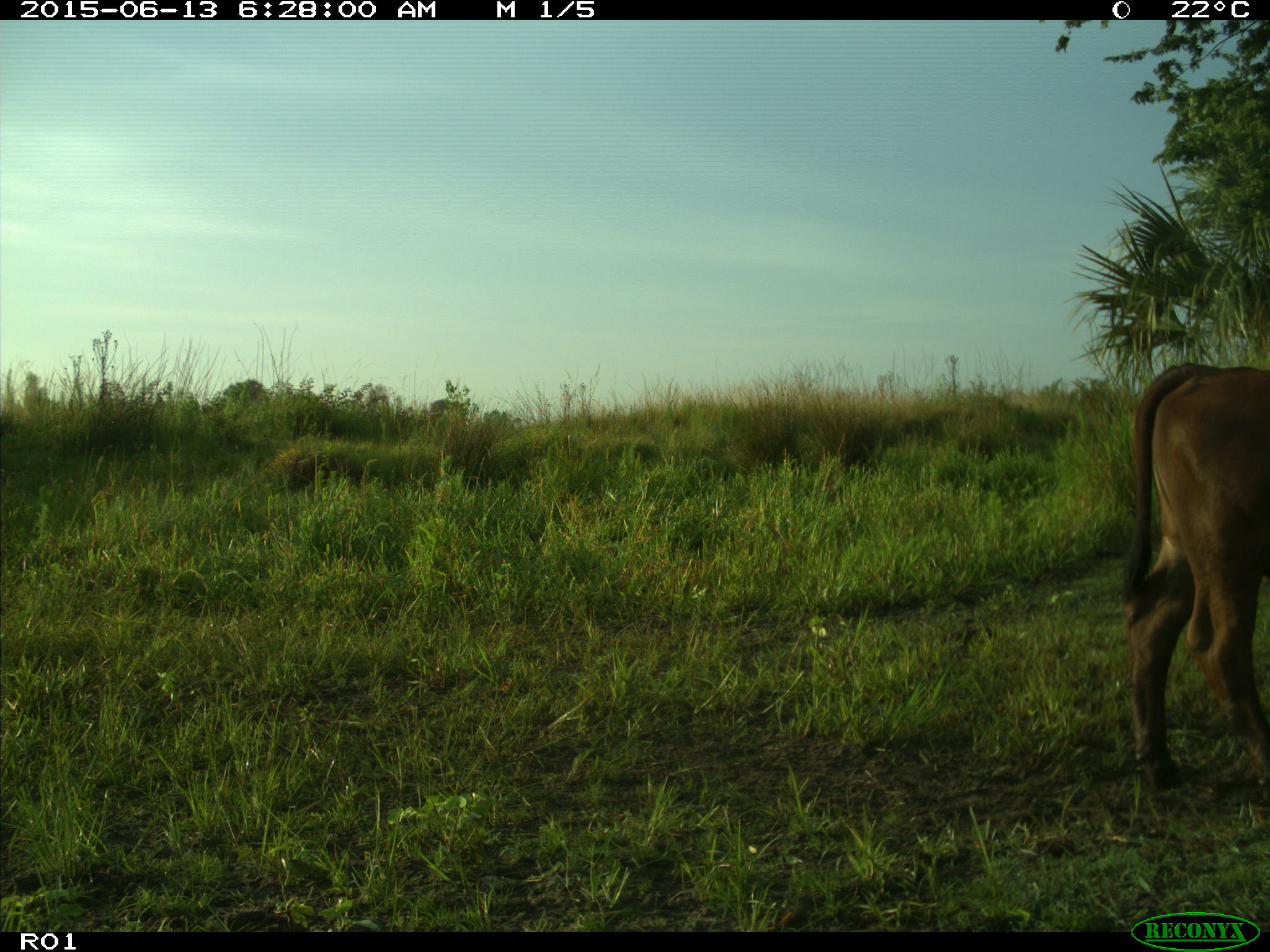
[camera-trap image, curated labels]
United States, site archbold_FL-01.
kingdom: Animalia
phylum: Chordata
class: Mammalia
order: Artiodactyla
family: Bovidae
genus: Bos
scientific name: Bos taurus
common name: domestic cow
Bos taurus (domestic cow).